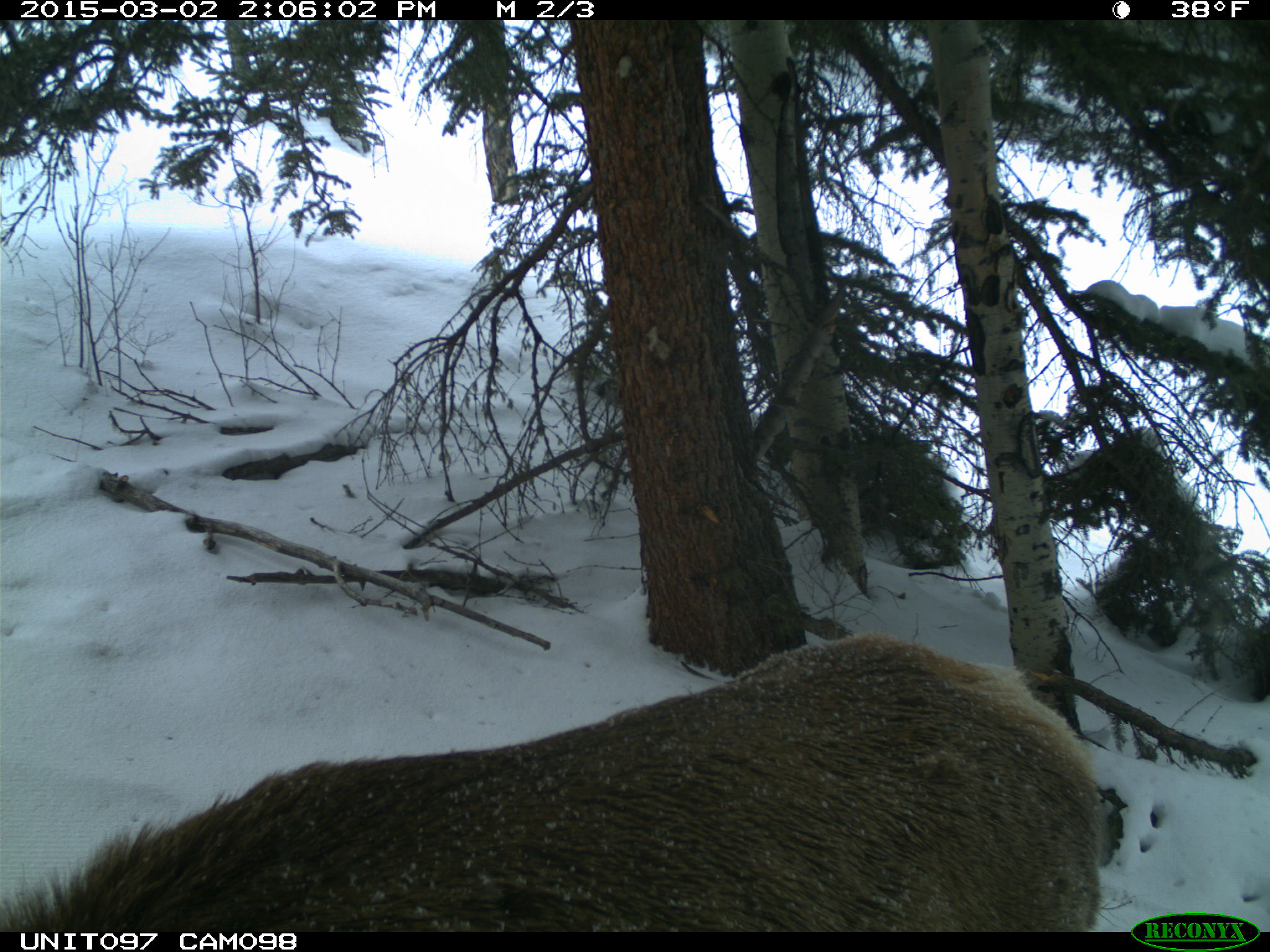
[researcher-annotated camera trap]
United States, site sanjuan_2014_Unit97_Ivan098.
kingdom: Animalia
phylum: Chordata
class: Mammalia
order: Artiodactyla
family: Cervidae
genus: Cervus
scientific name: Cervus elaphus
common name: red deer